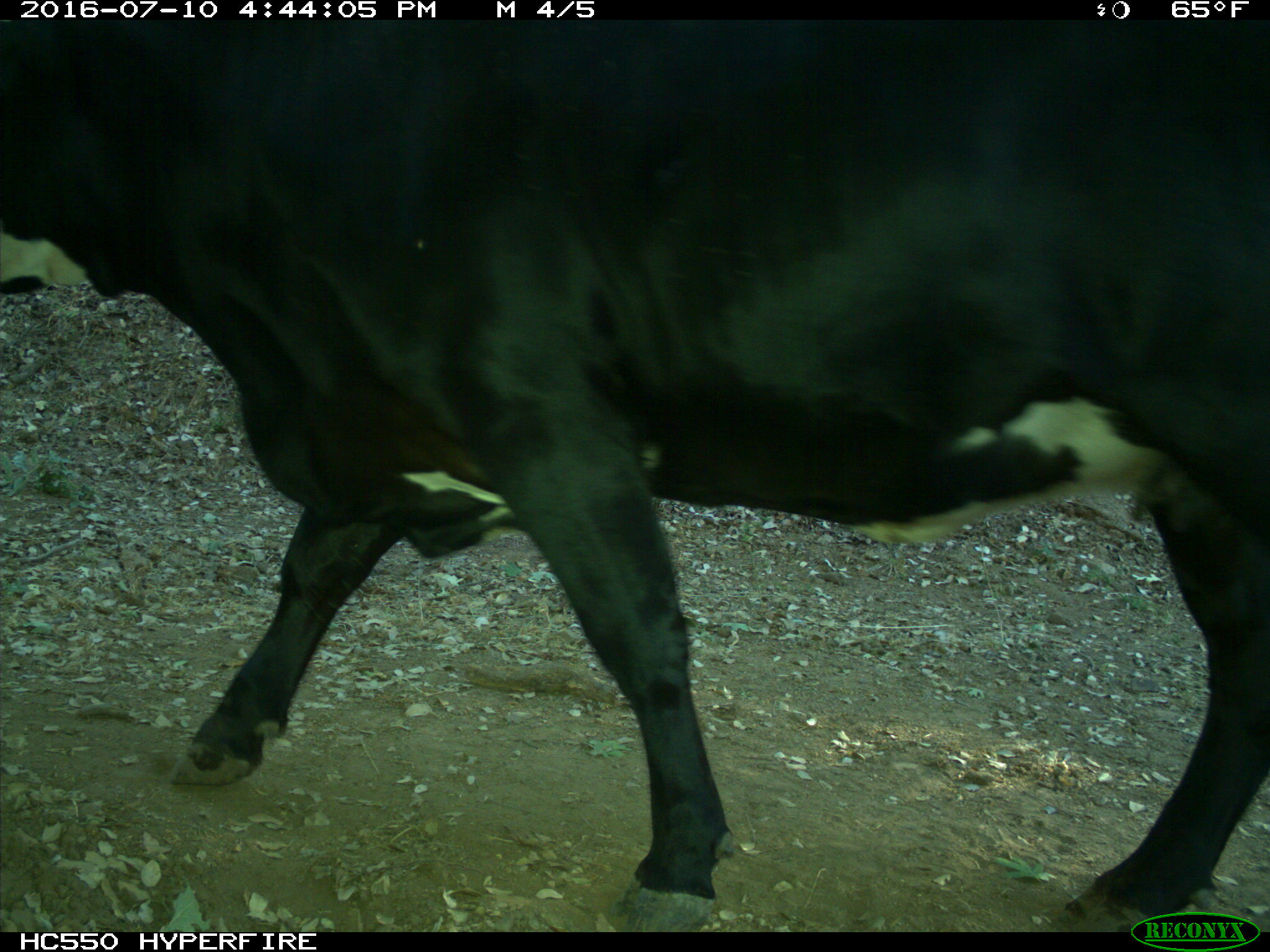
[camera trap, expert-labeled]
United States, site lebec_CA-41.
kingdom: Animalia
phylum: Chordata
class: Mammalia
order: Artiodactyla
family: Bovidae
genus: Bos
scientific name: Bos taurus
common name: domestic cow